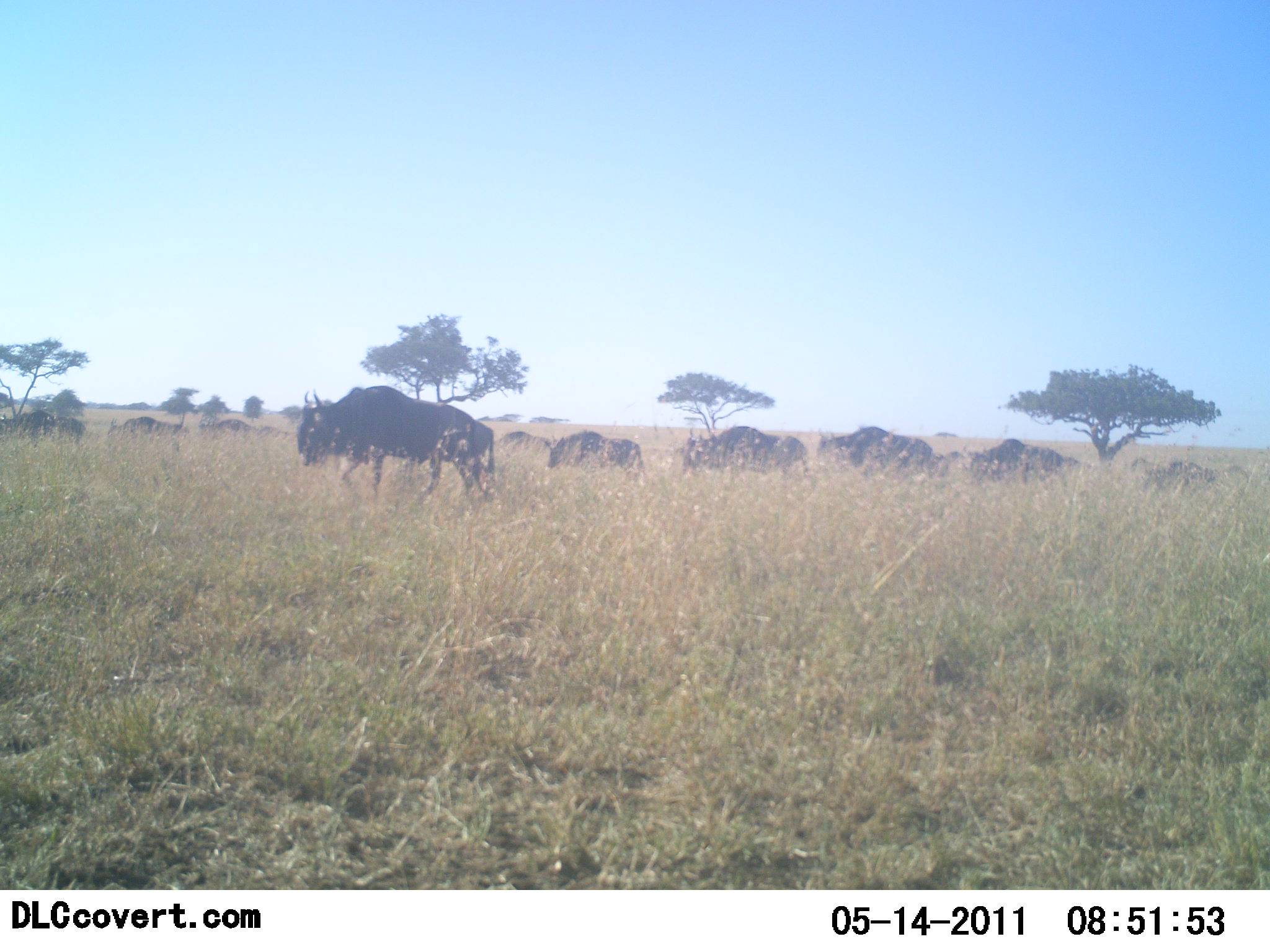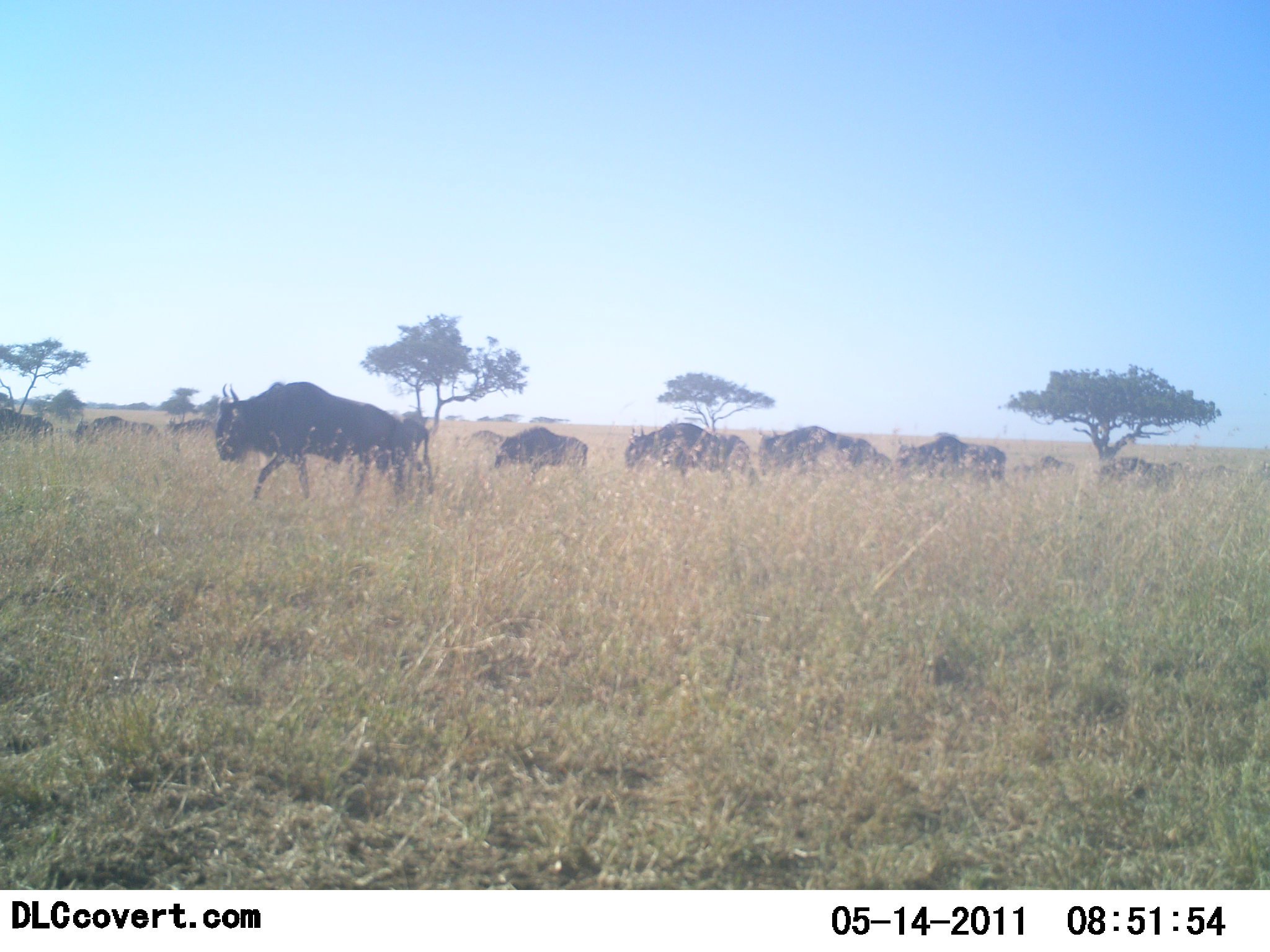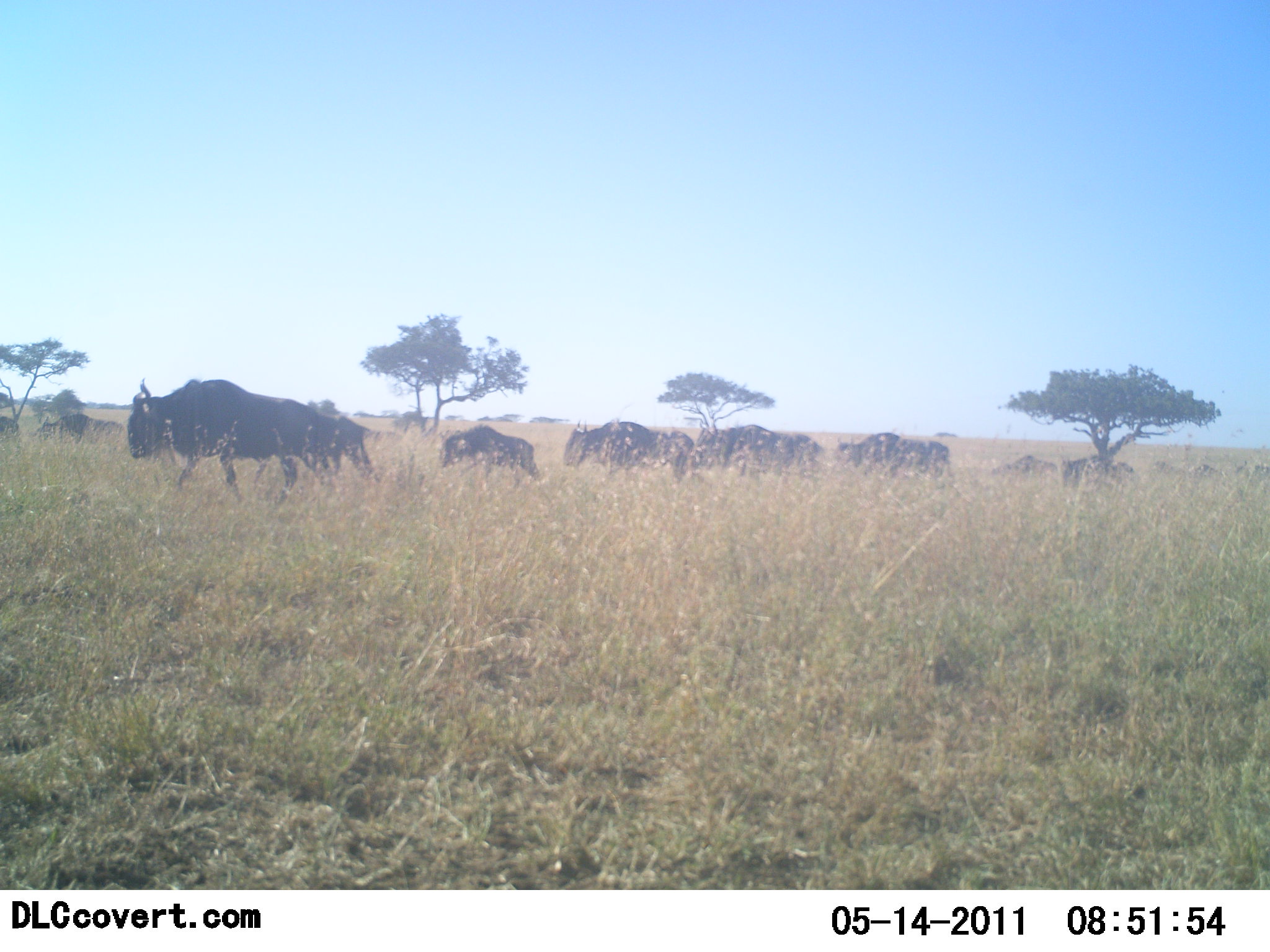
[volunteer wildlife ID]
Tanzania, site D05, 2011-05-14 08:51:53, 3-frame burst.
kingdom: Animalia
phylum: Chordata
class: Mammalia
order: Artiodactyla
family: Bovidae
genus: Connochaetes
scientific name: Connochaetes taurinus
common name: blue wildebeest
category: wildebeest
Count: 11-50.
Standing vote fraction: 9%.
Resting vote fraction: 0%.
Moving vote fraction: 100%.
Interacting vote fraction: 0%.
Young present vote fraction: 0%.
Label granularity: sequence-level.